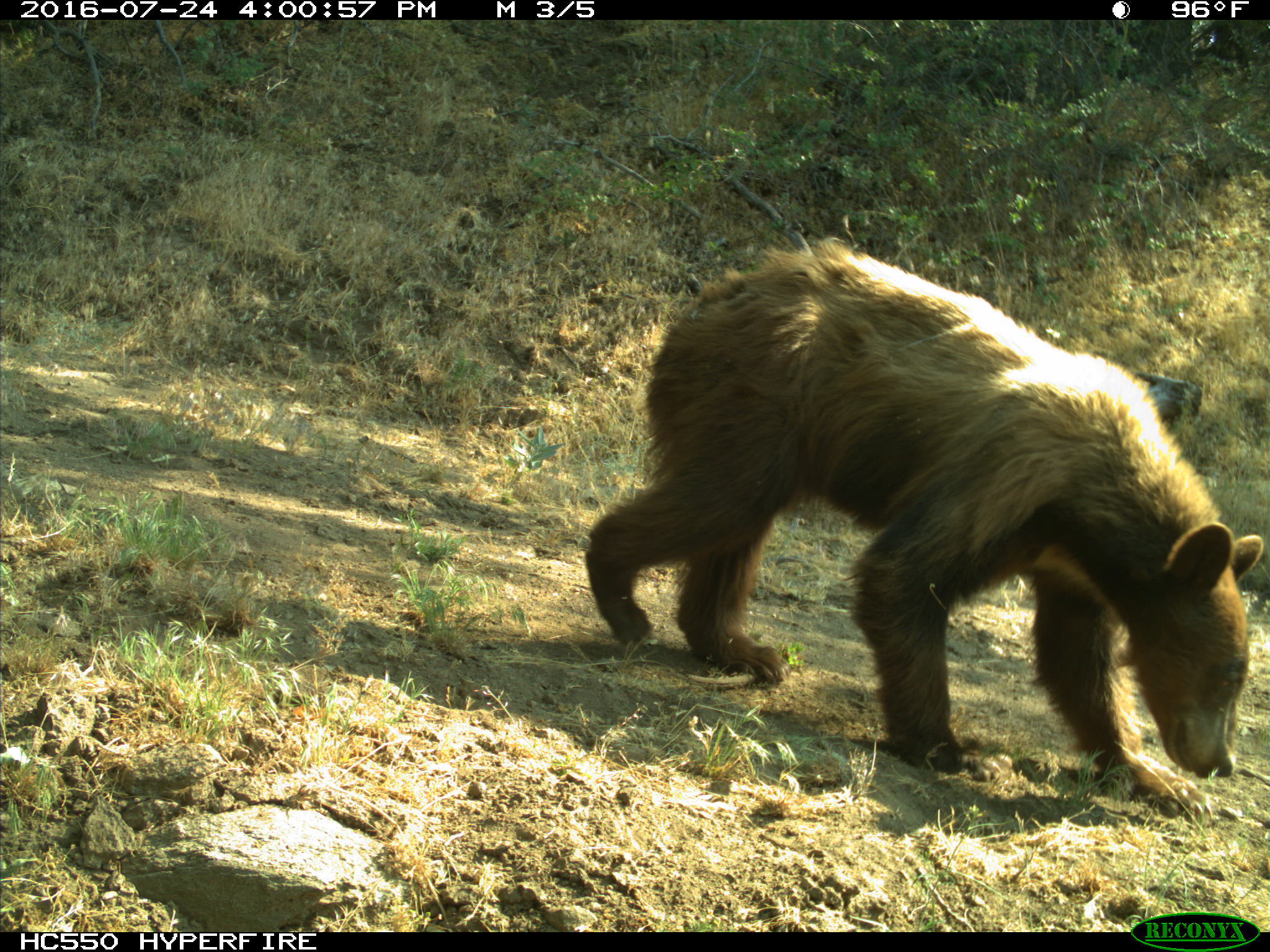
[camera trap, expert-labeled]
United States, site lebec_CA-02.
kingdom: Animalia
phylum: Chordata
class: Mammalia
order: Carnivora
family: Ursidae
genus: Ursus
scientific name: Ursus americanus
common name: american black bear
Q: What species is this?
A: Ursus americanus (american black bear).